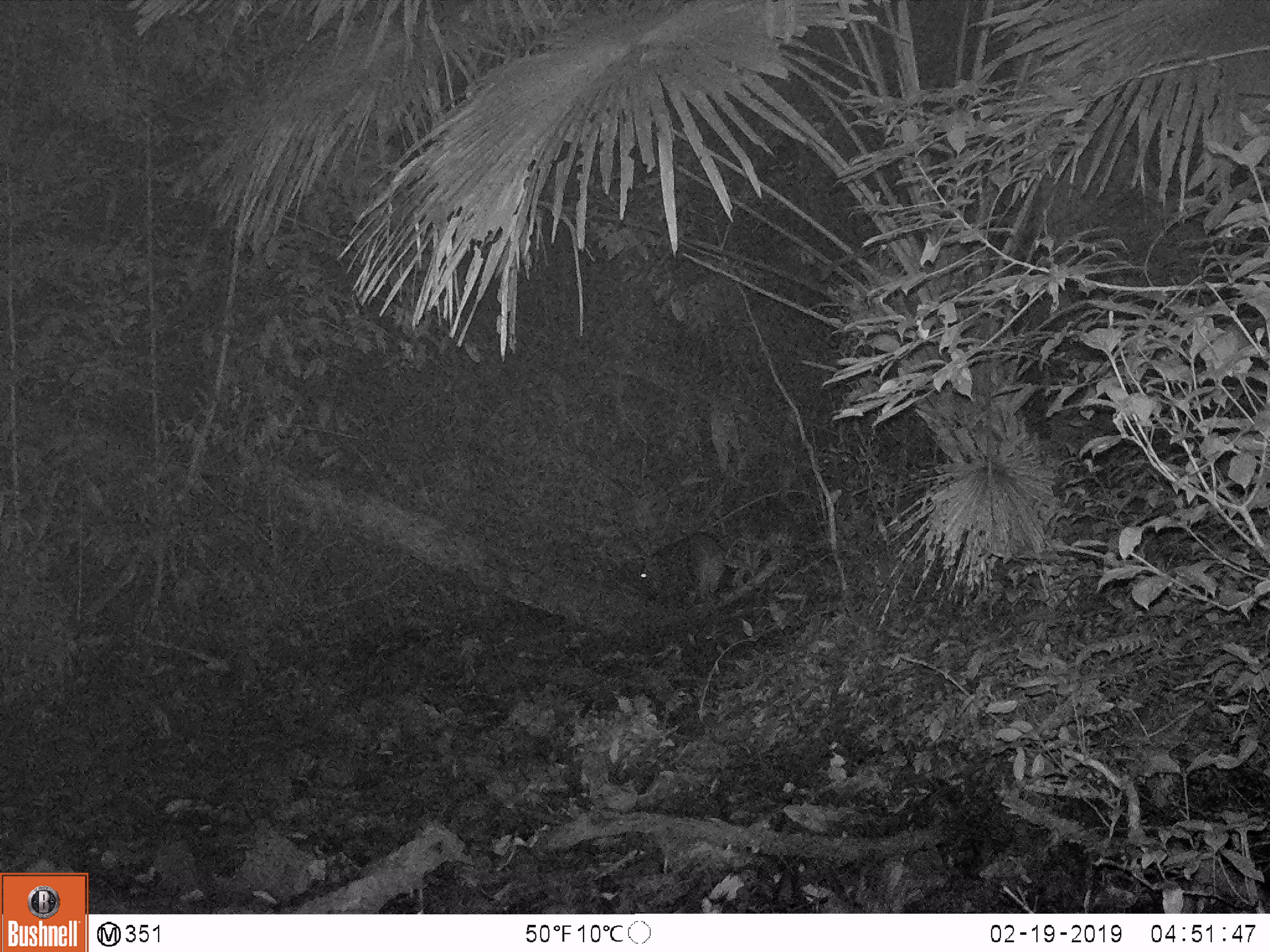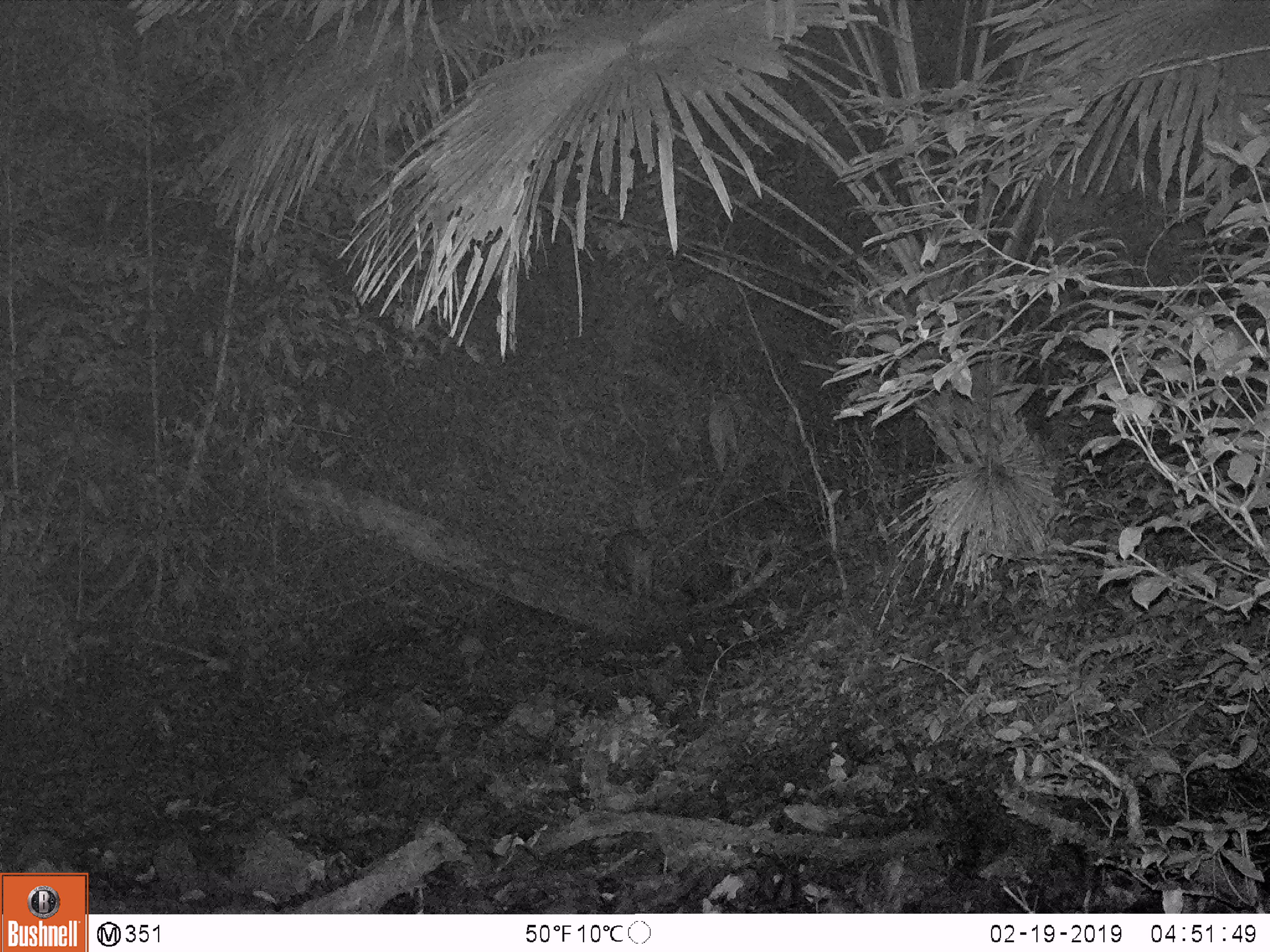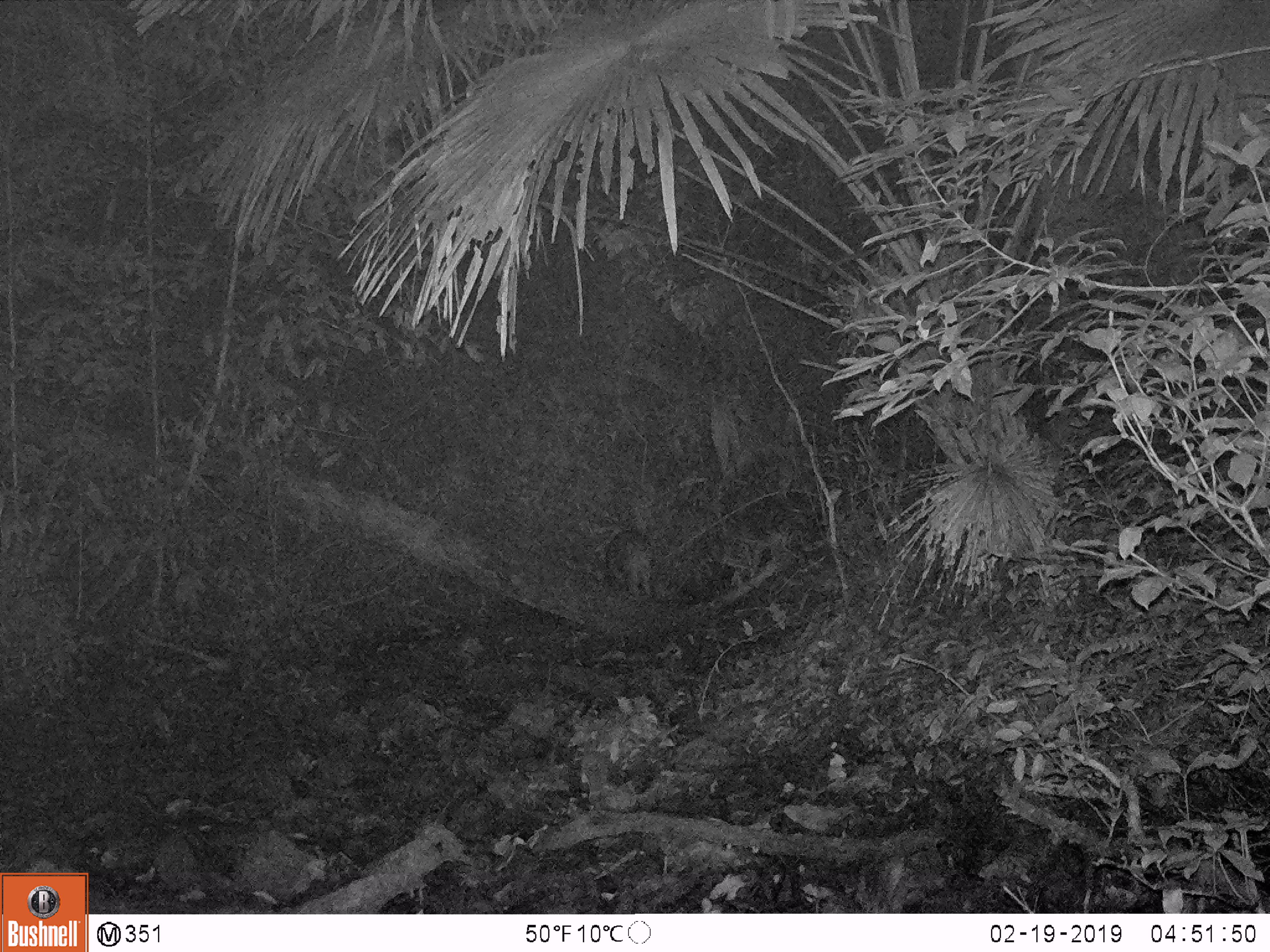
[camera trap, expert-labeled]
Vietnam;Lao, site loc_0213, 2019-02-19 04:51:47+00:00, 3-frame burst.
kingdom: Animalia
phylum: Chordata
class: Mammalia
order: Artiodactyla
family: Suidae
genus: Sus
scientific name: Sus scrofa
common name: eurasian wild pig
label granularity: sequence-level